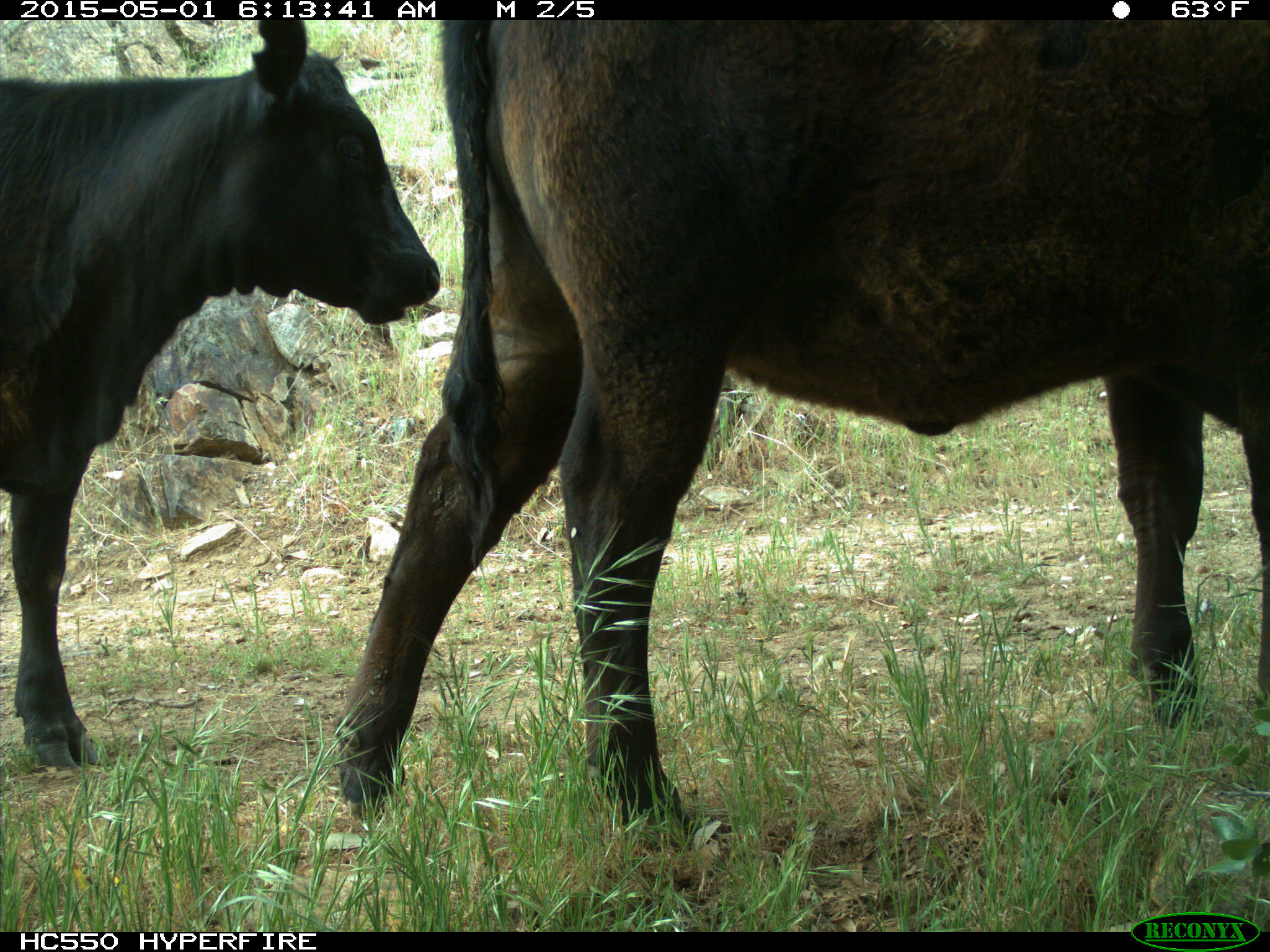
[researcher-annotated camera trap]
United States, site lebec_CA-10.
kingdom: Animalia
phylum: Chordata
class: Mammalia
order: Artiodactyla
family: Bovidae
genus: Bos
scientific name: Bos taurus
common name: domestic cow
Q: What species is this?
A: Bos taurus (domestic cow).